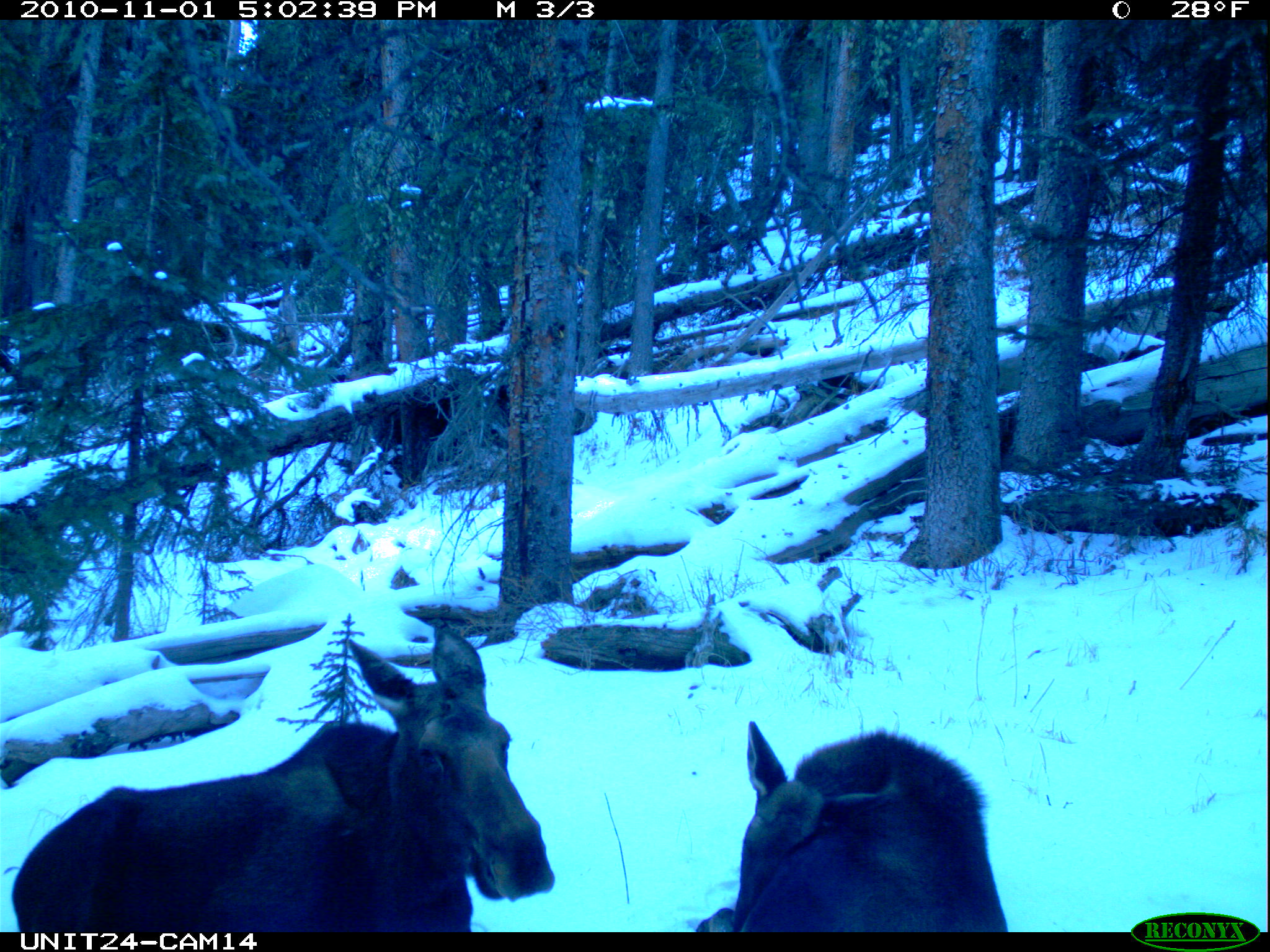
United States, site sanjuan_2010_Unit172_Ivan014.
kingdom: Animalia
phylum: Chordata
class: Mammalia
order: Artiodactyla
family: Cervidae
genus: Alces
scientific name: Alces alces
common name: moose